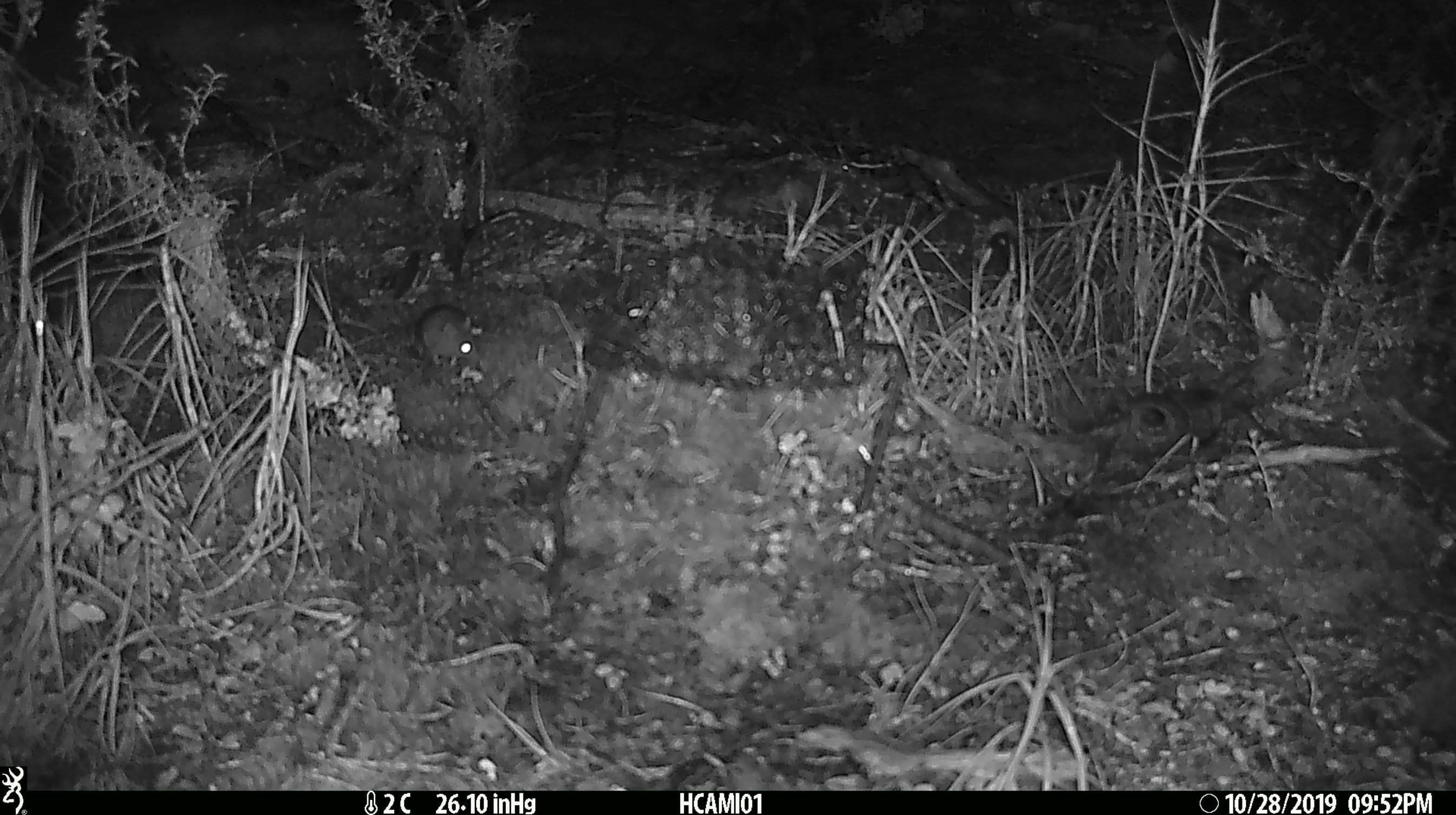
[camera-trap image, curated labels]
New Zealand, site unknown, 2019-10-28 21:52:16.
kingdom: Animalia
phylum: Chordata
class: Mammalia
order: Rodentia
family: Muridae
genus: Mus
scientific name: Mus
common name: mouse